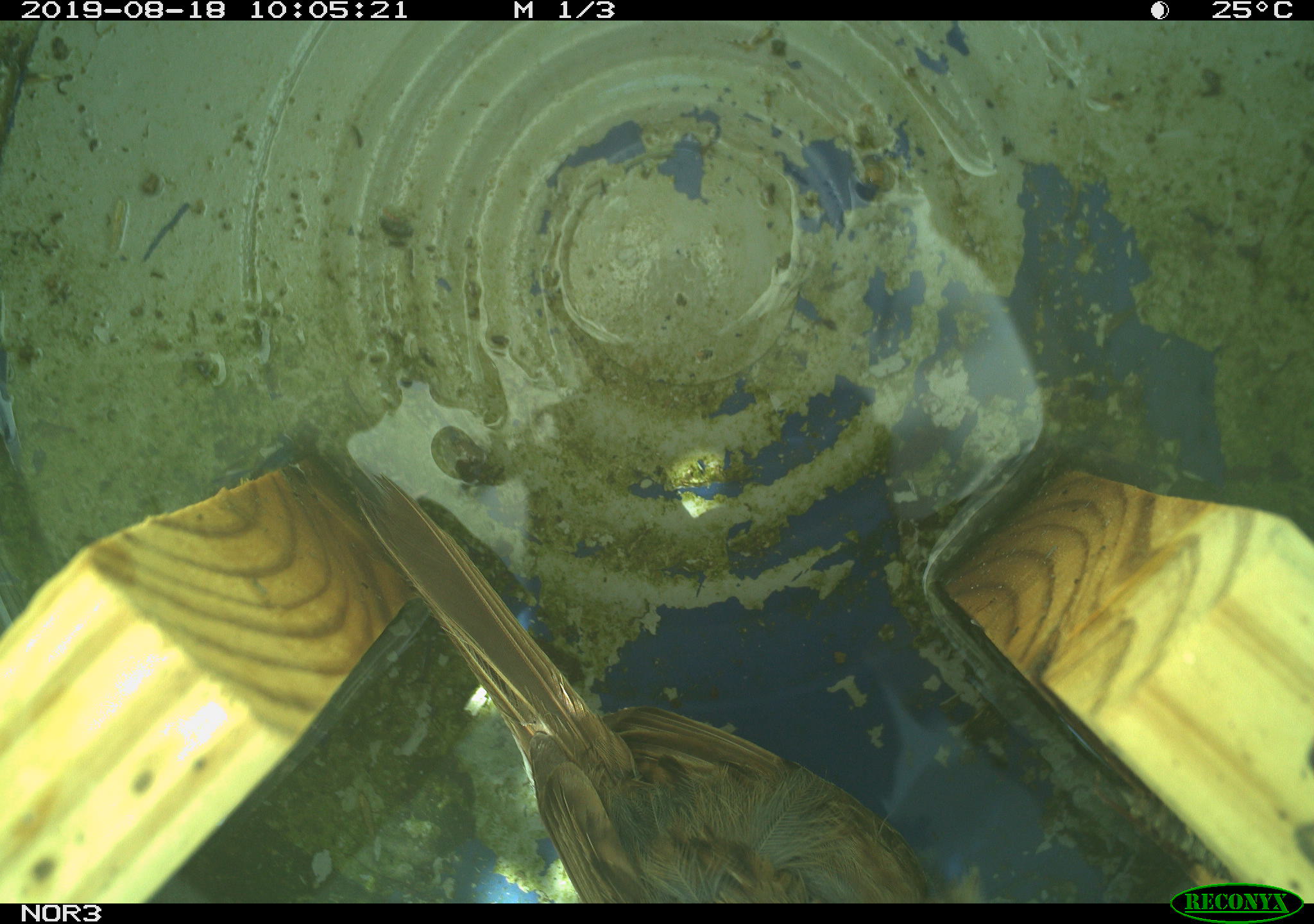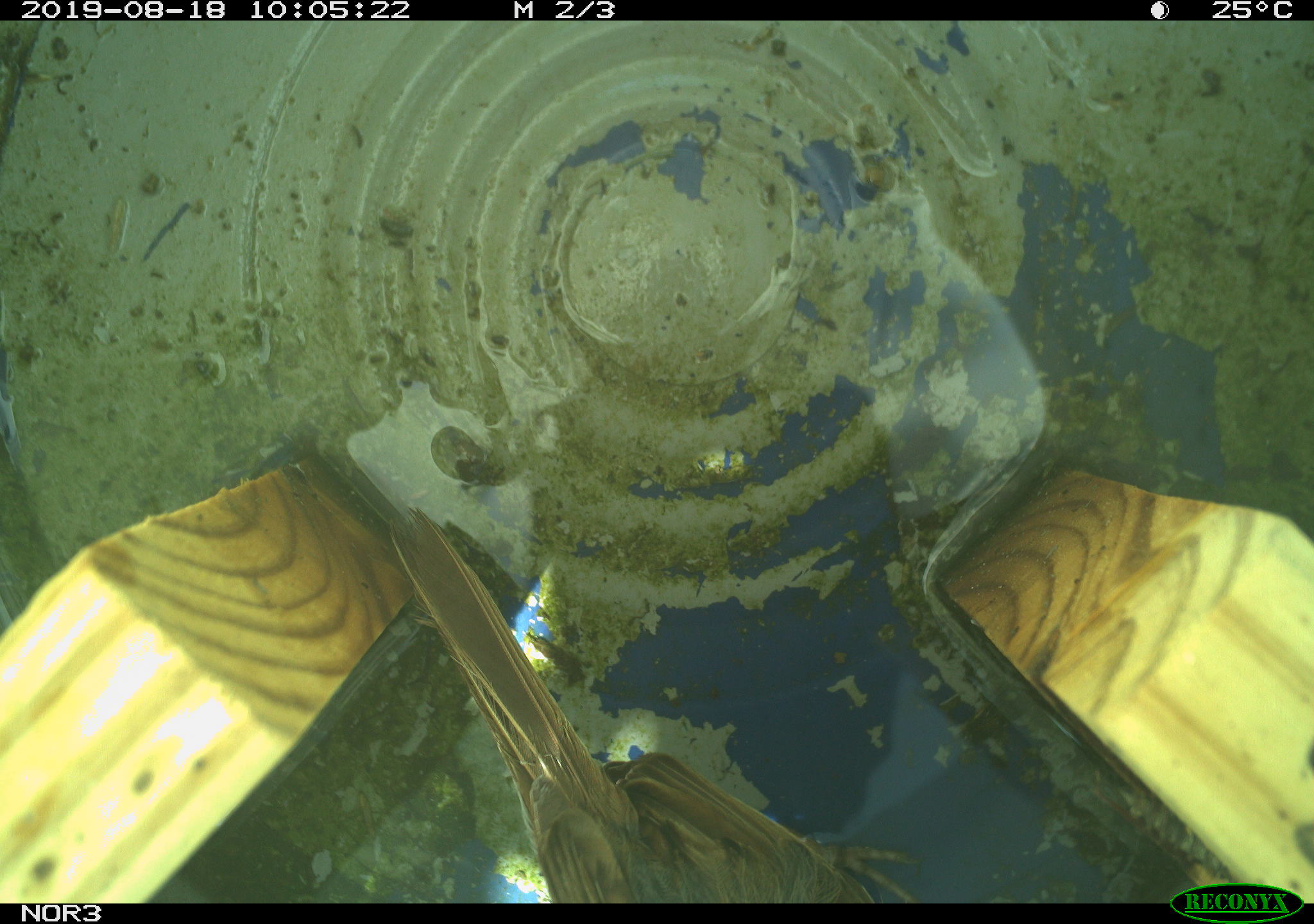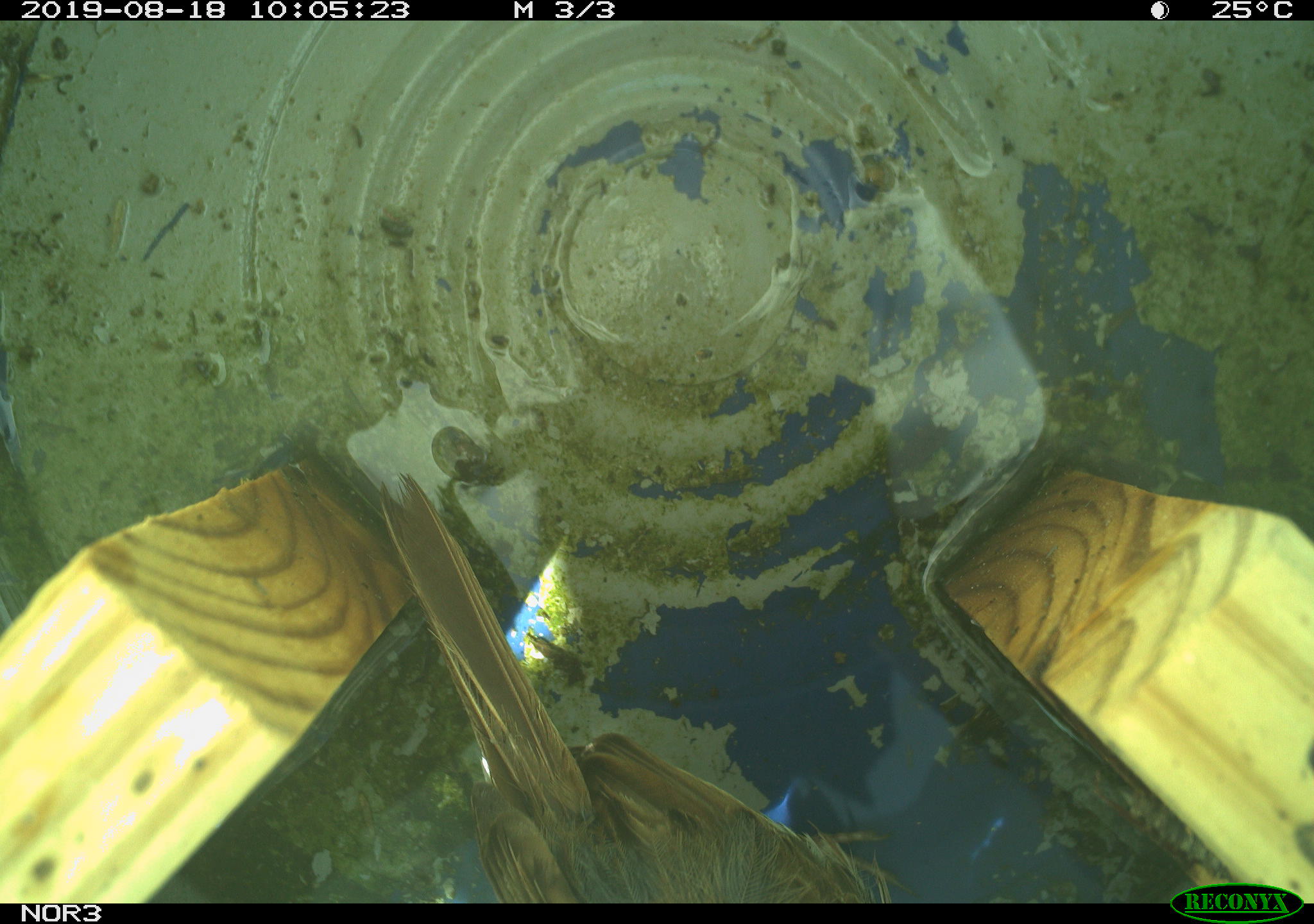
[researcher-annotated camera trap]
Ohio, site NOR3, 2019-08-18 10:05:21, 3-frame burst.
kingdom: Animalia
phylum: Chordata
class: Aves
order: Passeriformes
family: Passerellidae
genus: Melospiza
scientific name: Melospiza melodia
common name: song sparrow